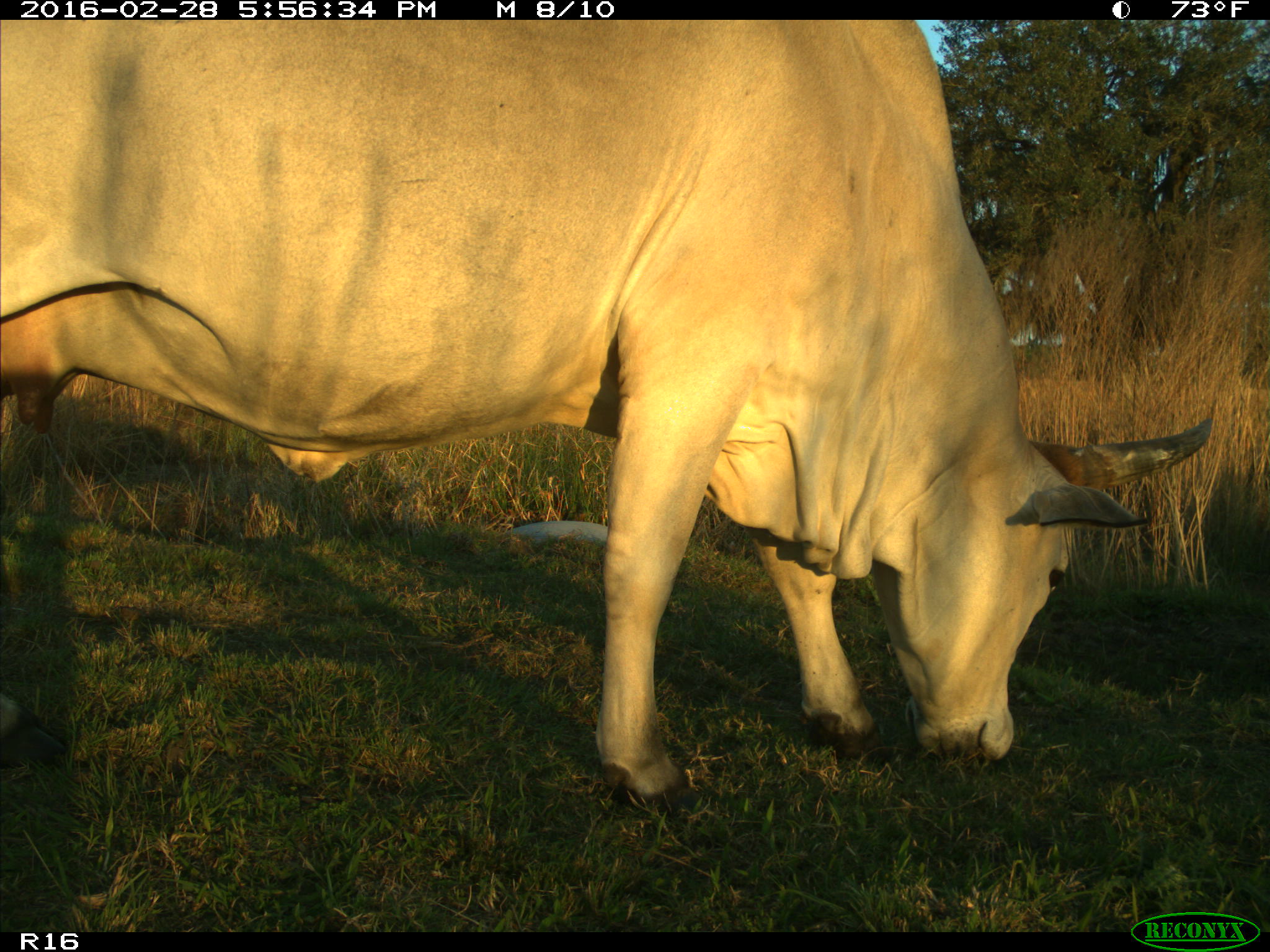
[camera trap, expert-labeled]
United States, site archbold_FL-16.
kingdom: Animalia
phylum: Chordata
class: Mammalia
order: Artiodactyla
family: Bovidae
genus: Bos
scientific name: Bos taurus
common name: domestic cow